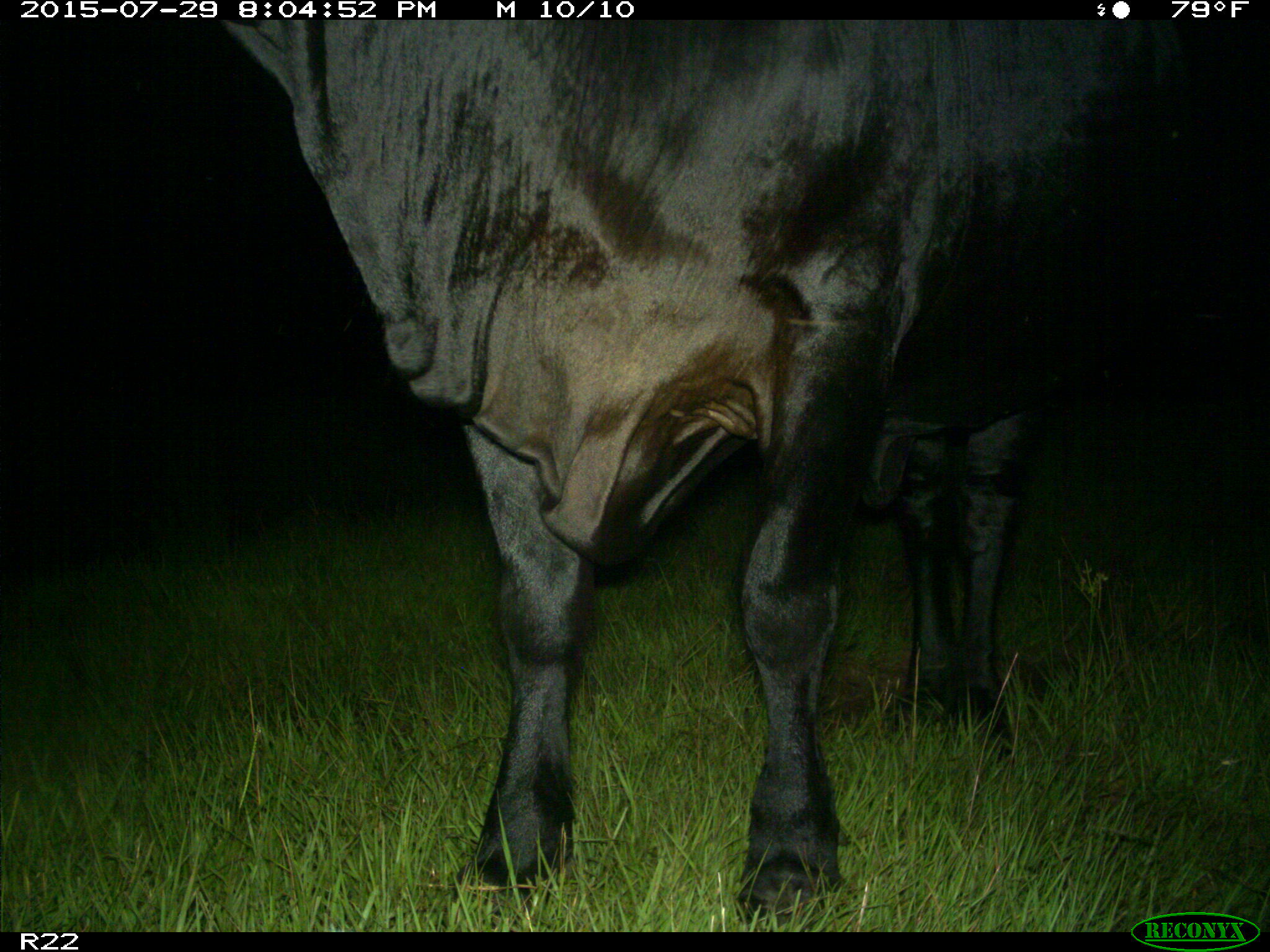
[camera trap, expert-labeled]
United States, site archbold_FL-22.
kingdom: Animalia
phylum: Chordata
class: Mammalia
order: Artiodactyla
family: Bovidae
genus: Bos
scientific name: Bos taurus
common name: domestic cow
Bos taurus (domestic cow).